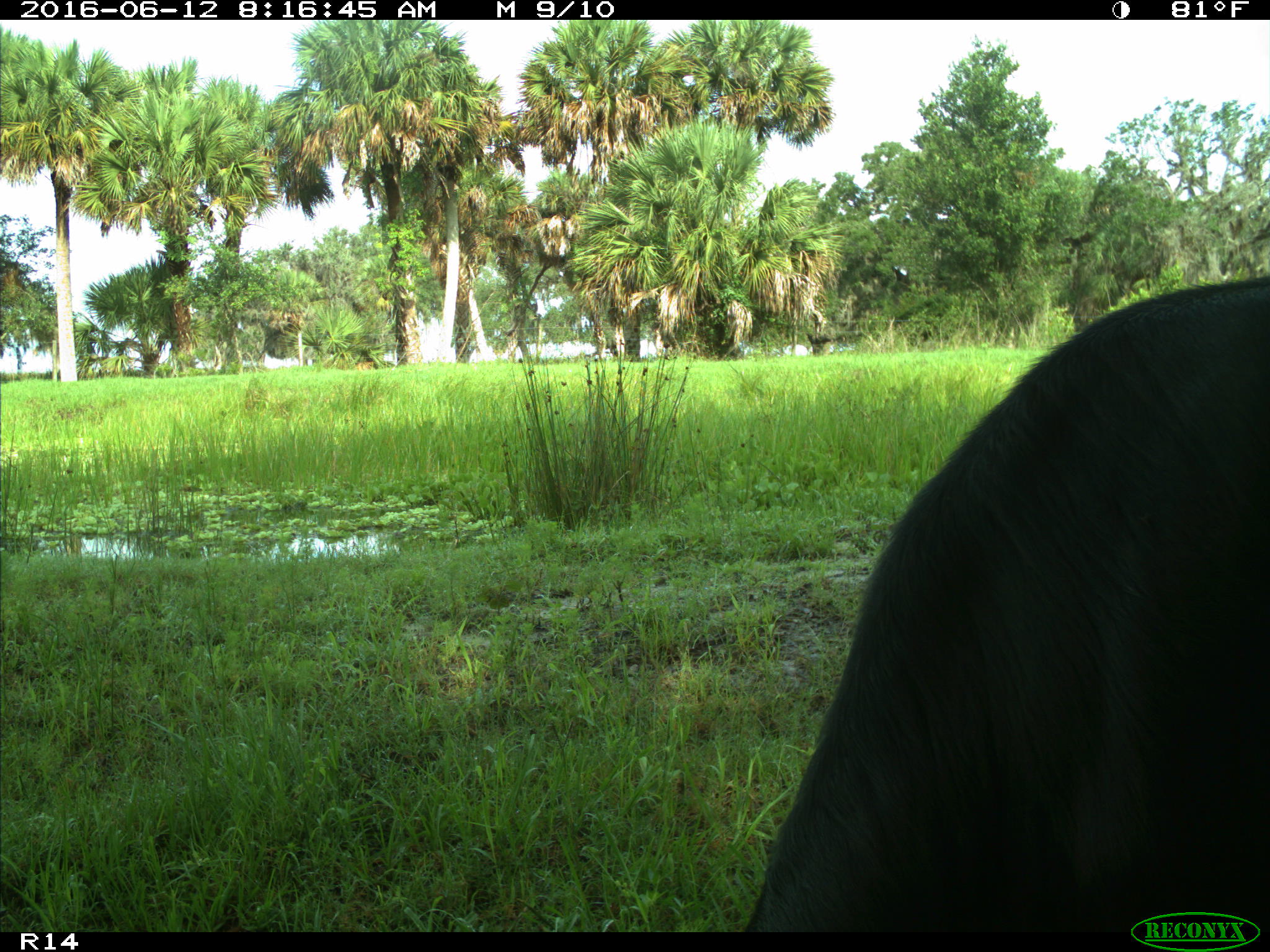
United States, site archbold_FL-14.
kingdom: Animalia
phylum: Chordata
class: Mammalia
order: Artiodactyla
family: Bovidae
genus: Bos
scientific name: Bos taurus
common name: domestic cow